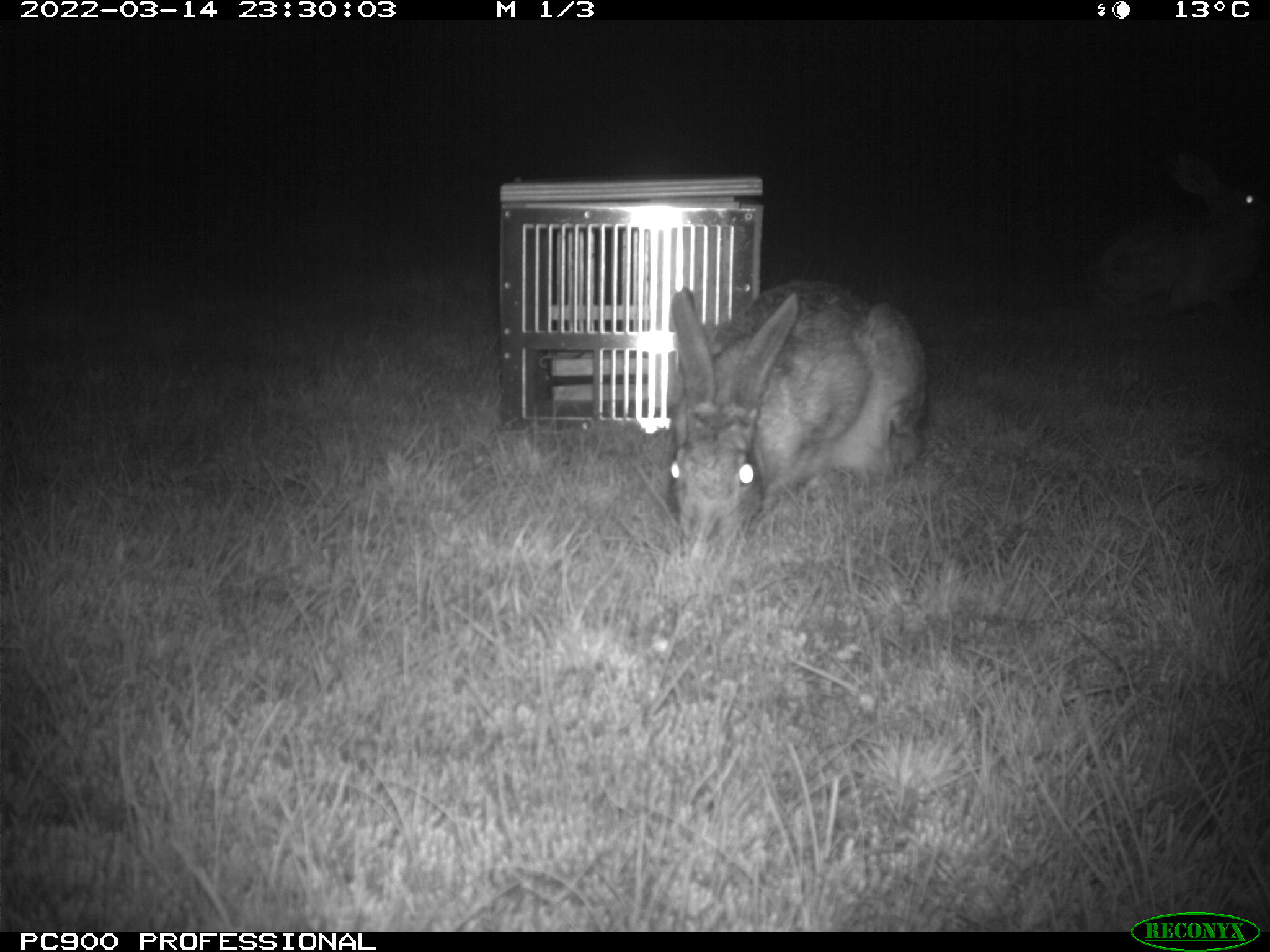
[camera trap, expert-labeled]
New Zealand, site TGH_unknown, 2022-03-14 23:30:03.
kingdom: Animalia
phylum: Chordata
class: Mammalia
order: Lagomorpha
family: Leporidae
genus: Lepus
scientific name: Lepus europaeus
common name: brown hare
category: hare